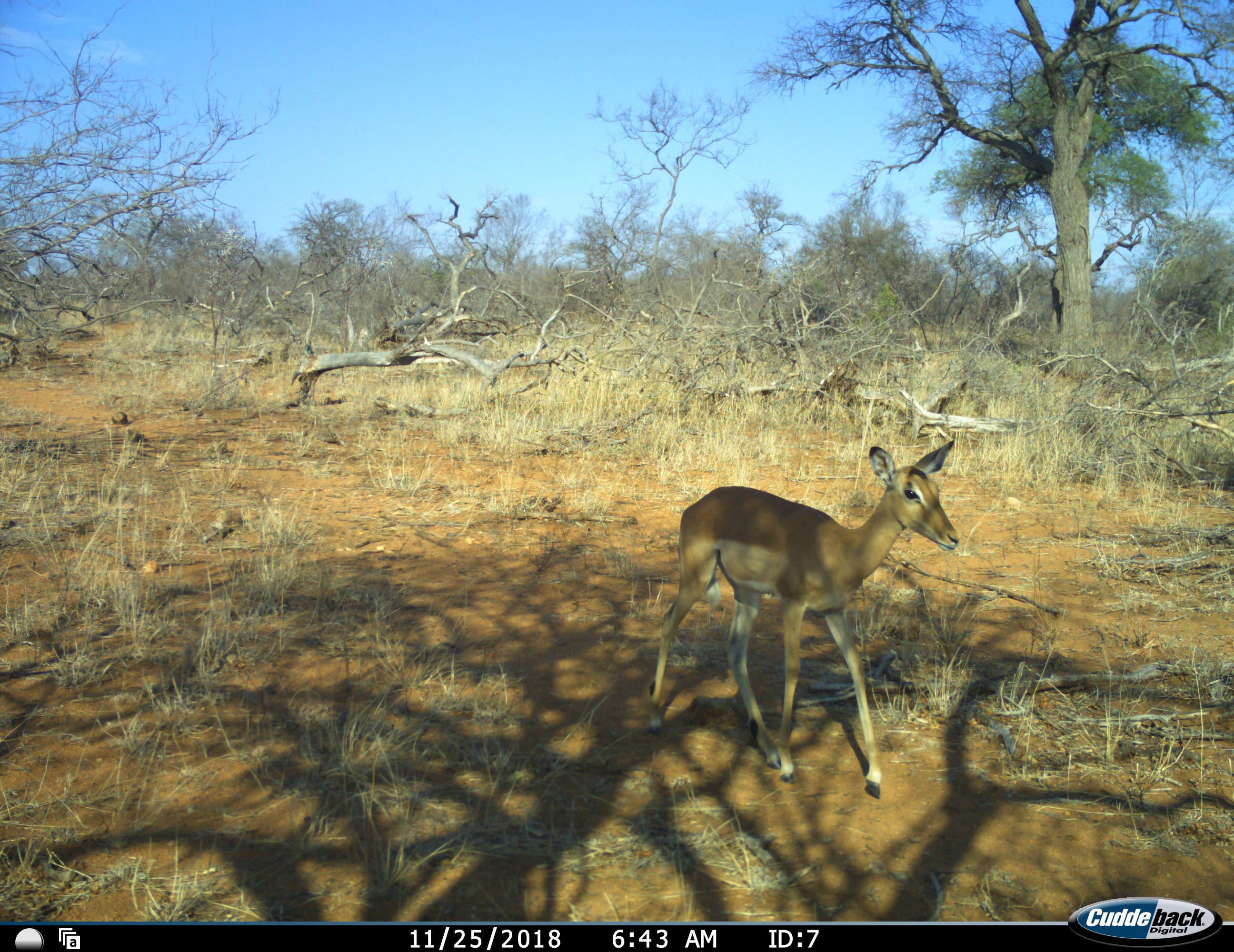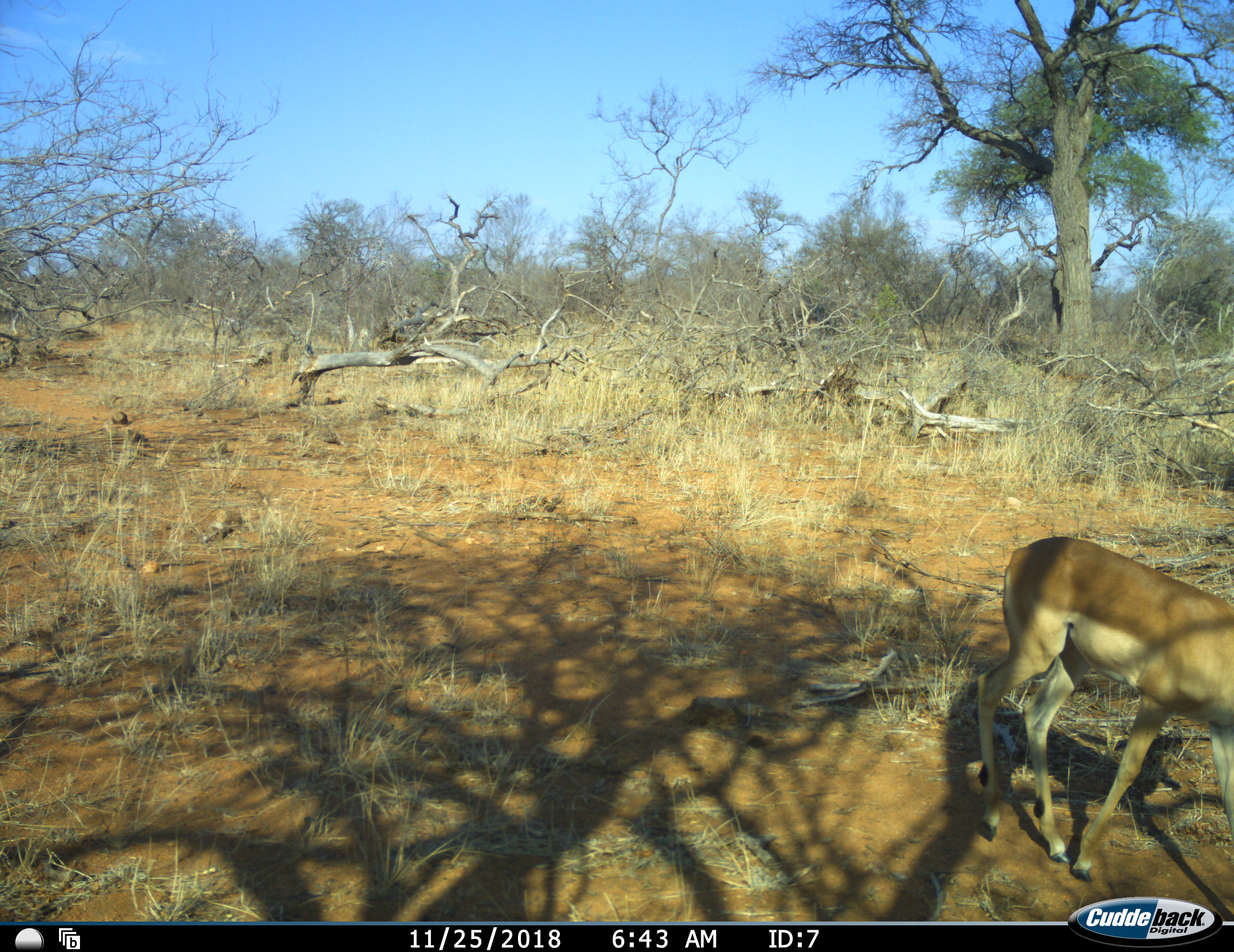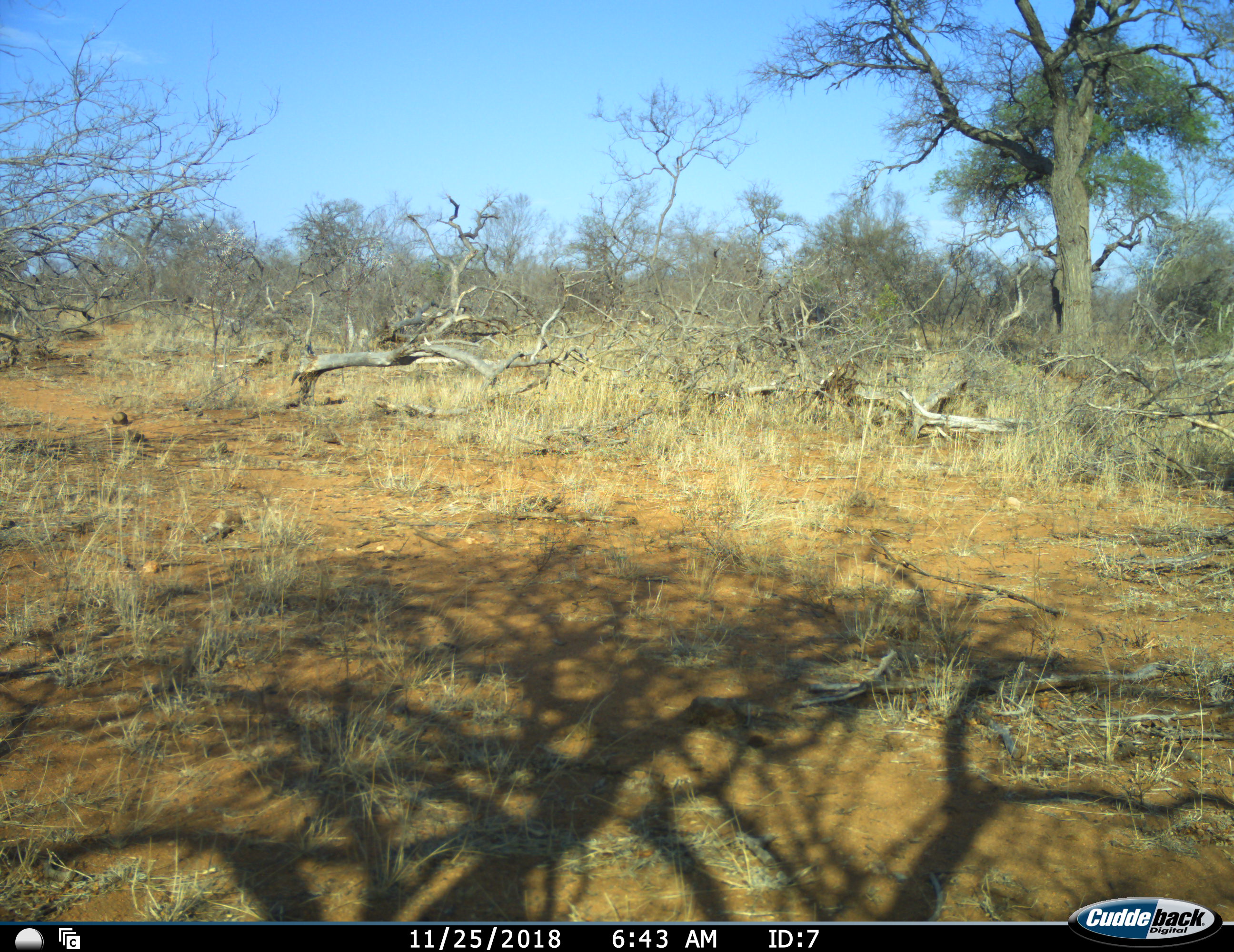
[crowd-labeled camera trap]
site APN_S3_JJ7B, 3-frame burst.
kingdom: Animalia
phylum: Chordata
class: Mammalia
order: Artiodactyla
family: Bovidae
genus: Aepyceros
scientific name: Aepyceros melampus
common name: impala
Impala (Aepyceros melampus), count 1. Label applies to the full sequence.